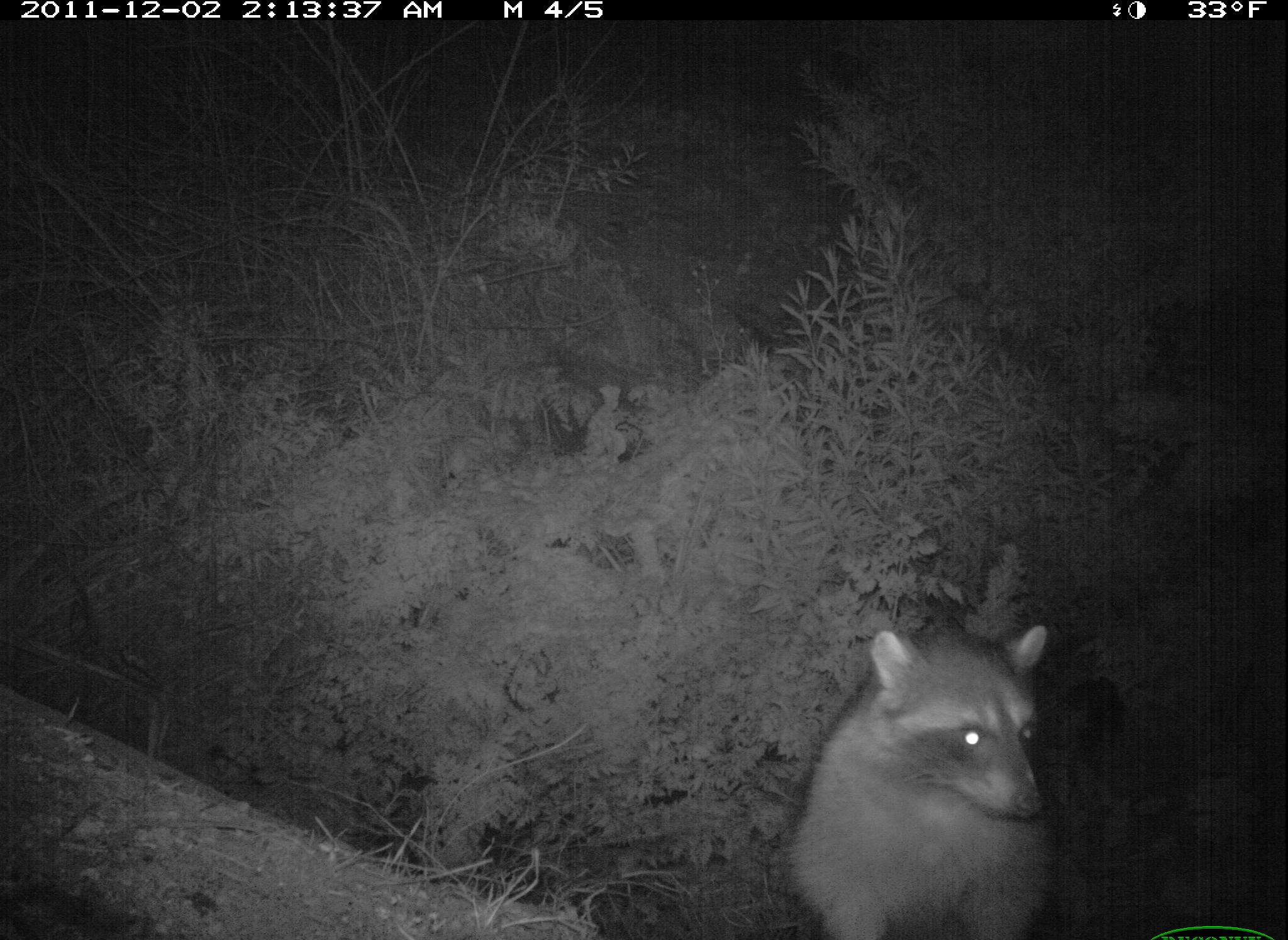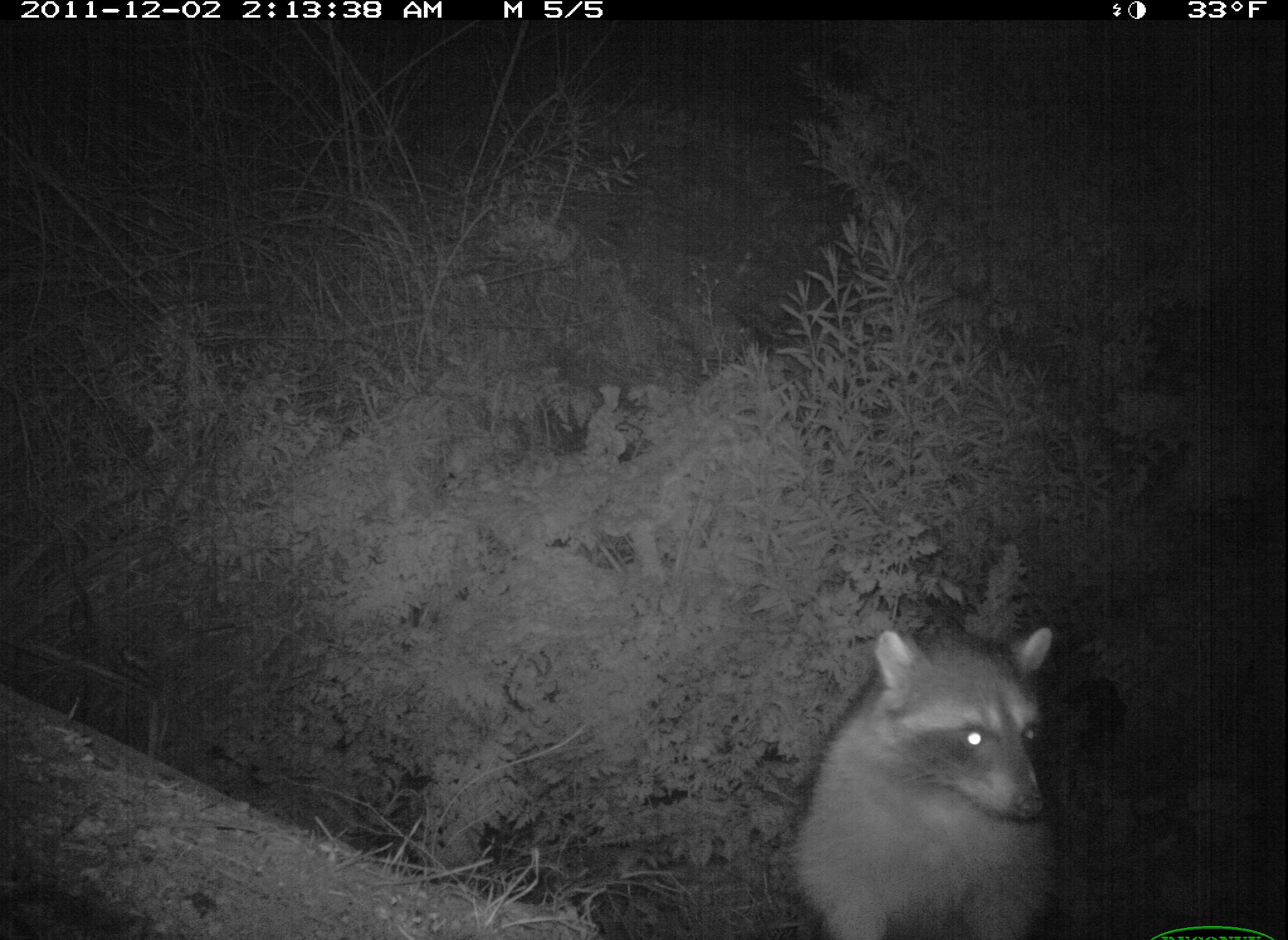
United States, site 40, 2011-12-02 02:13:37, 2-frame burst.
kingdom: Animalia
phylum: Chordata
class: Mammalia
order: Carnivora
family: Procyonidae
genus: Procyon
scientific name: Procyon lotor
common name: raccoon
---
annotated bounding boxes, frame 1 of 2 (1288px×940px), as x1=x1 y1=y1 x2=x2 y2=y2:
raccoon: x1=762 y1=625 x2=1077 y2=939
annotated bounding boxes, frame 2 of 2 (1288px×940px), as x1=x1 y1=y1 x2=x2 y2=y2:
raccoon: x1=773 y1=607 x2=1080 y2=937